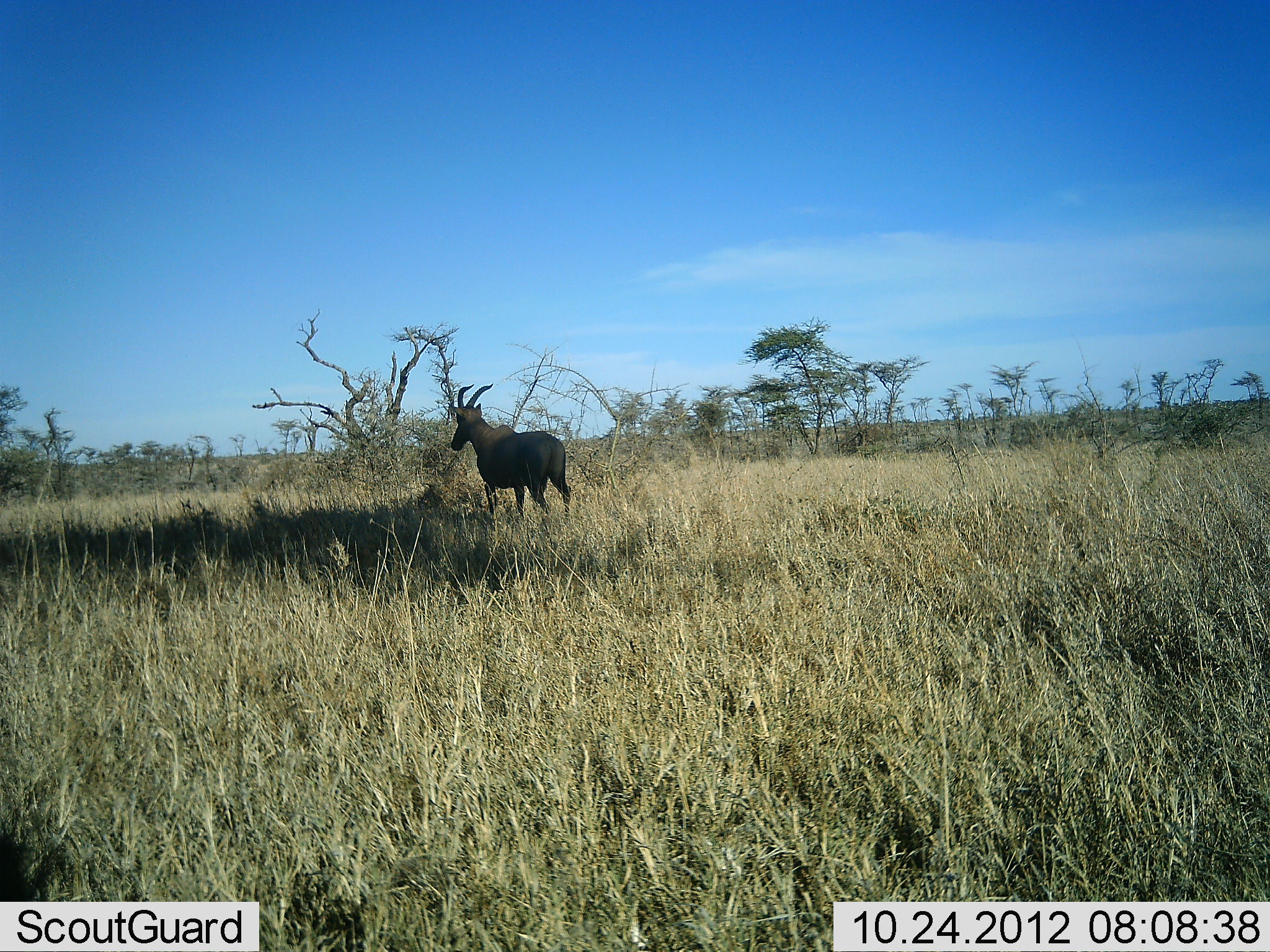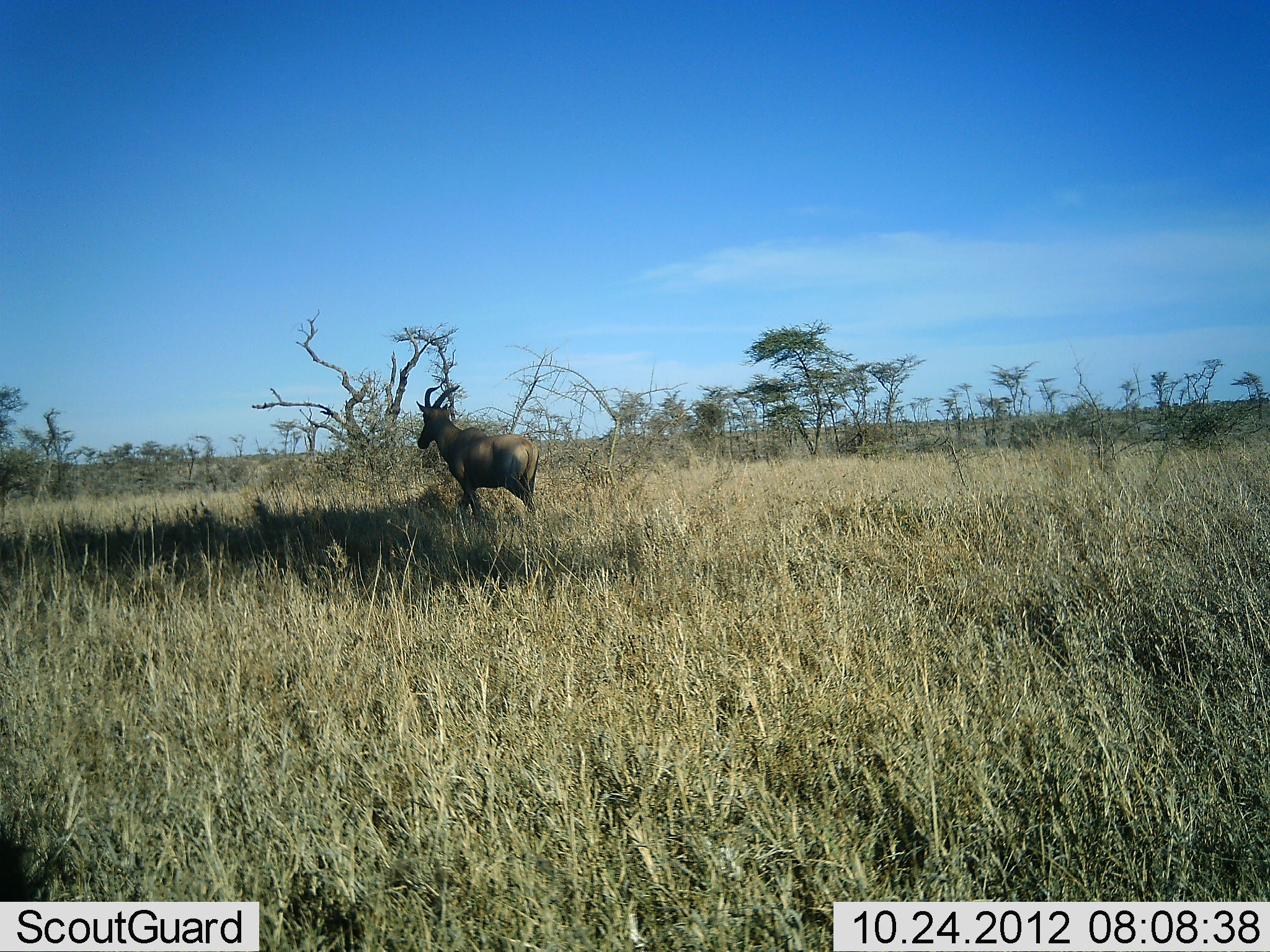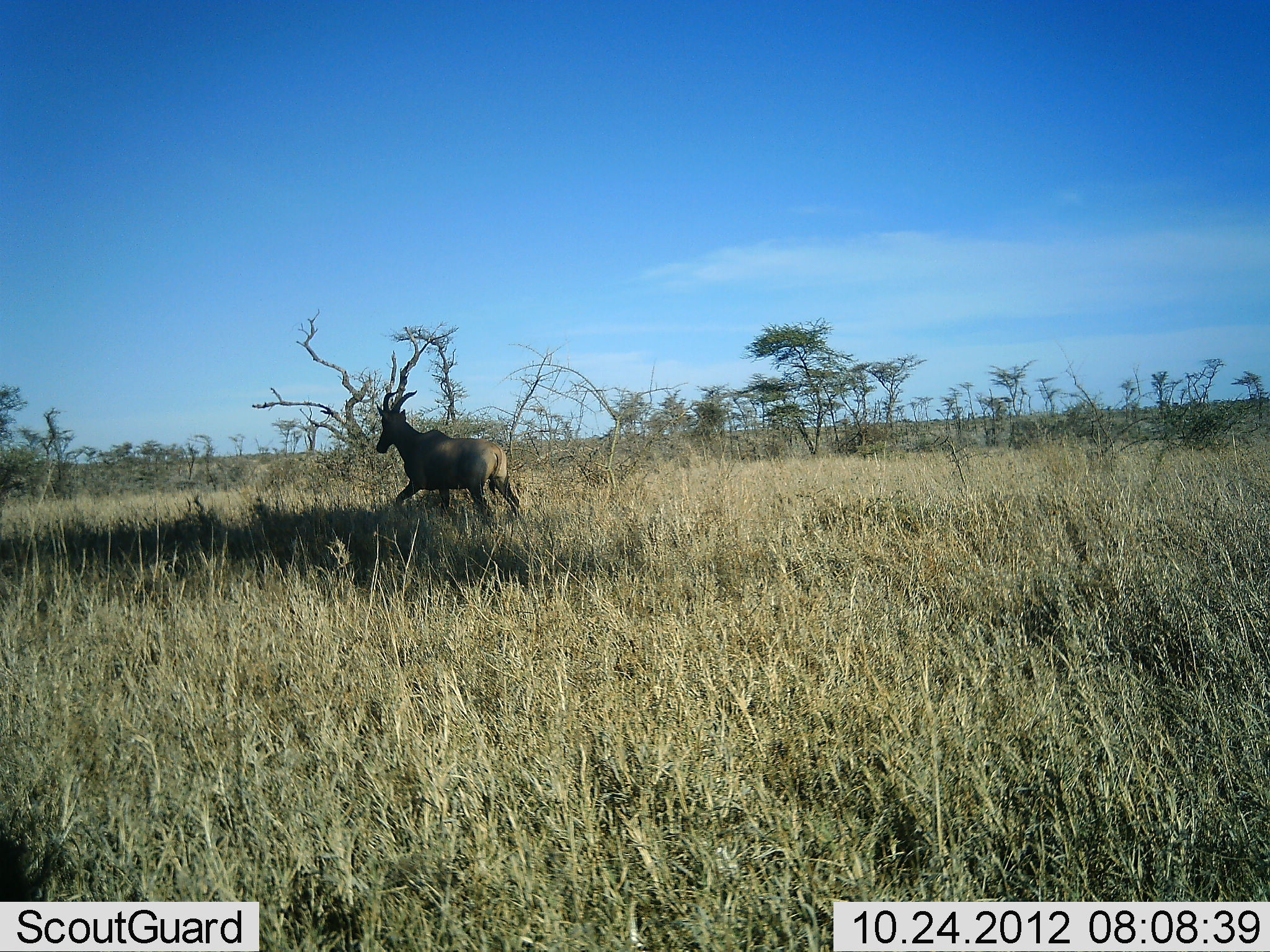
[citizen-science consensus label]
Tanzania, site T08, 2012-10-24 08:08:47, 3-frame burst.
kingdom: Animalia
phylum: Chordata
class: Mammalia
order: Artiodactyla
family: Bovidae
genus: Alcelaphus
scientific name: Alcelaphus buselaphus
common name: hartebeest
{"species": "hartebeest (Alcelaphus buselaphus)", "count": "1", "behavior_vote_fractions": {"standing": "0%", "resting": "0%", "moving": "100%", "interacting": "0%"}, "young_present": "0%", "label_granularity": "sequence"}